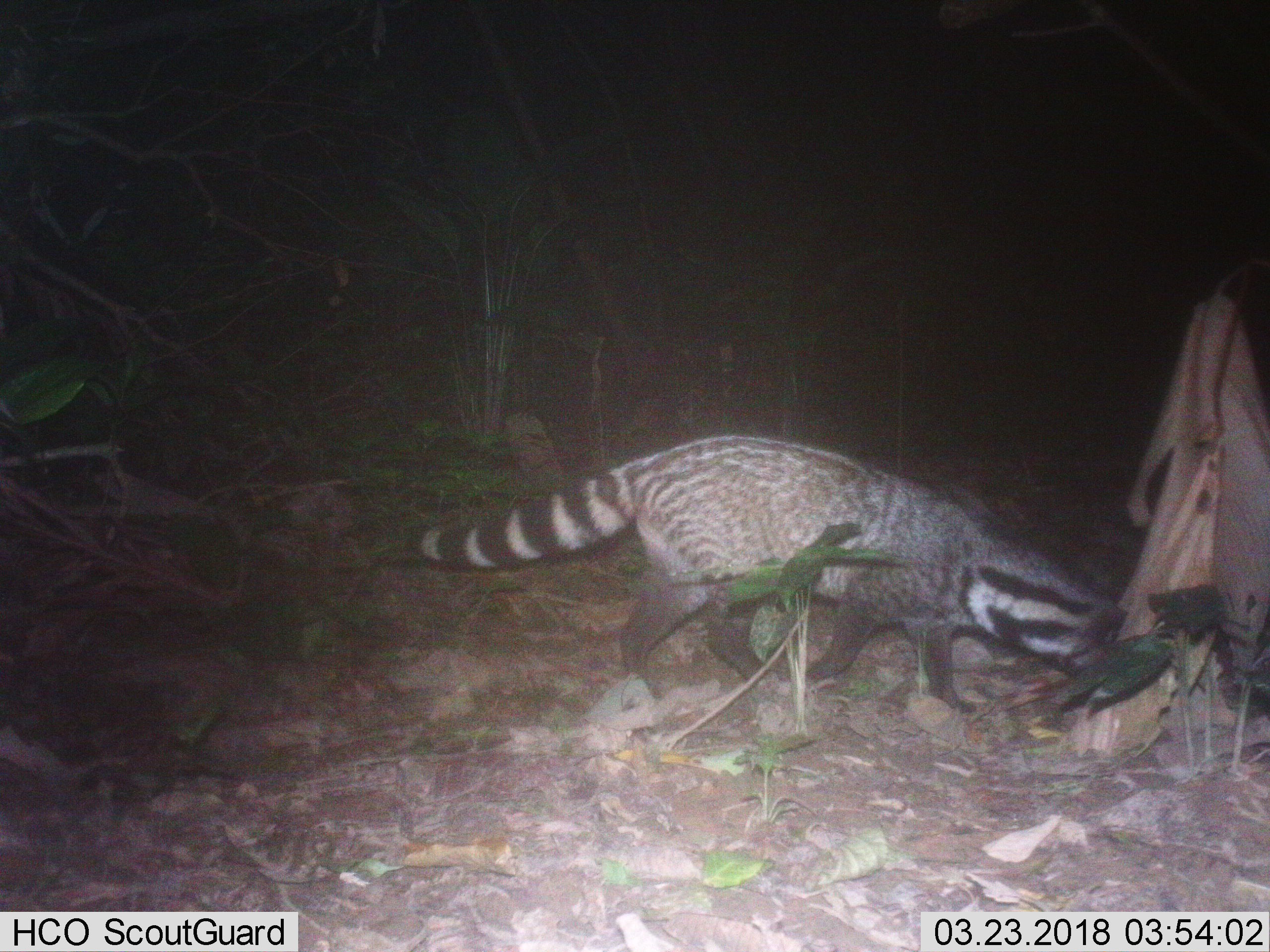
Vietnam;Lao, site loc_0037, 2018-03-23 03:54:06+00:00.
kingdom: Animalia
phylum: Chordata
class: Mammalia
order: Carnivora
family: Viverridae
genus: Viverra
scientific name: Viverra zibetha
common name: large indian civet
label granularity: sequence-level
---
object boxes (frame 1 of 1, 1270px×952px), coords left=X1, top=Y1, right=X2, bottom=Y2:
large indian civet: left=406, top=432, right=1131, bottom=713